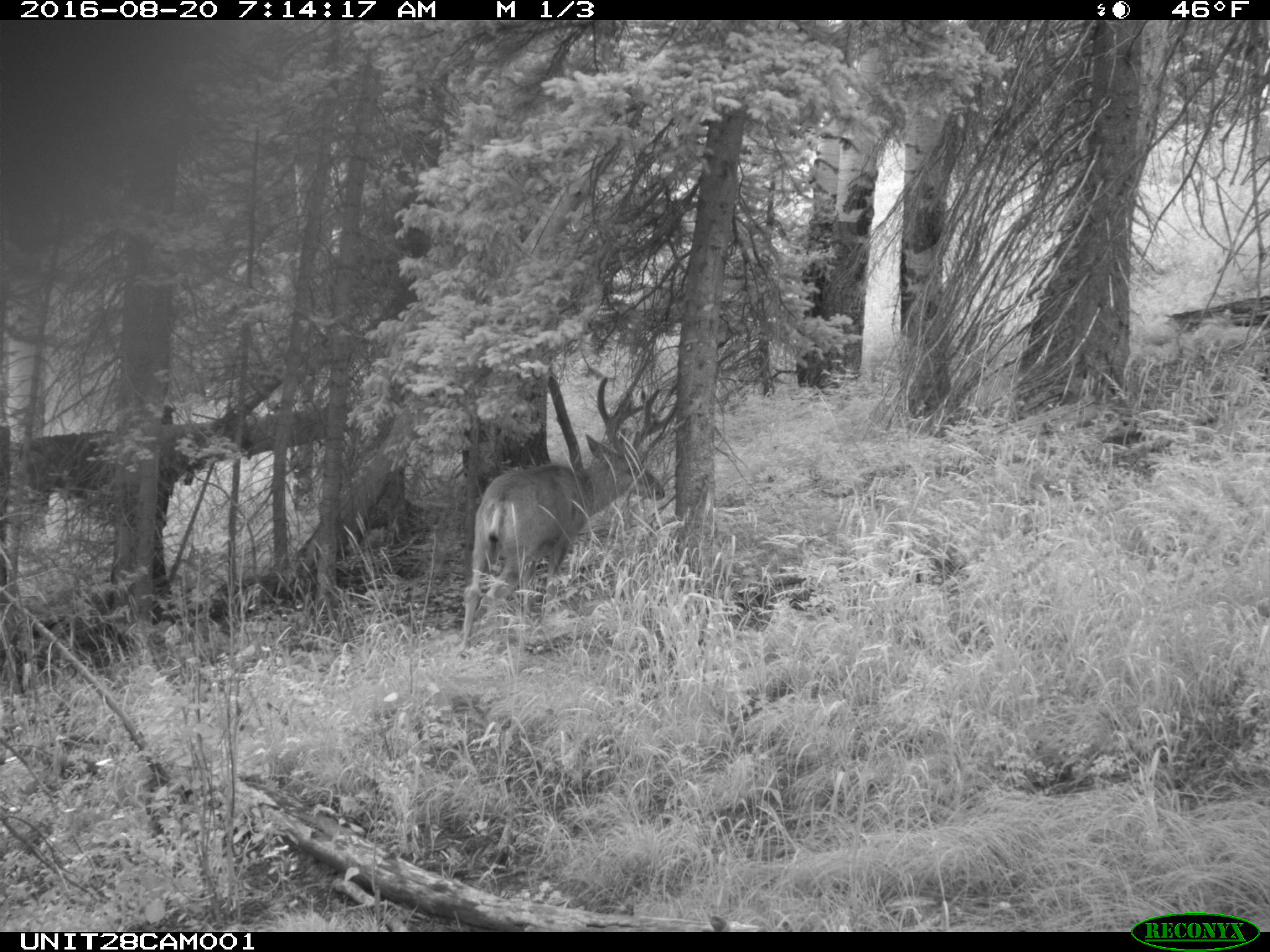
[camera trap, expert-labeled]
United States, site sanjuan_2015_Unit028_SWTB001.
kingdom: Animalia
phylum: Chordata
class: Mammalia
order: Artiodactyla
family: Cervidae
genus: Odocoileus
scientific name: Odocoileus hemionus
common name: mule deer